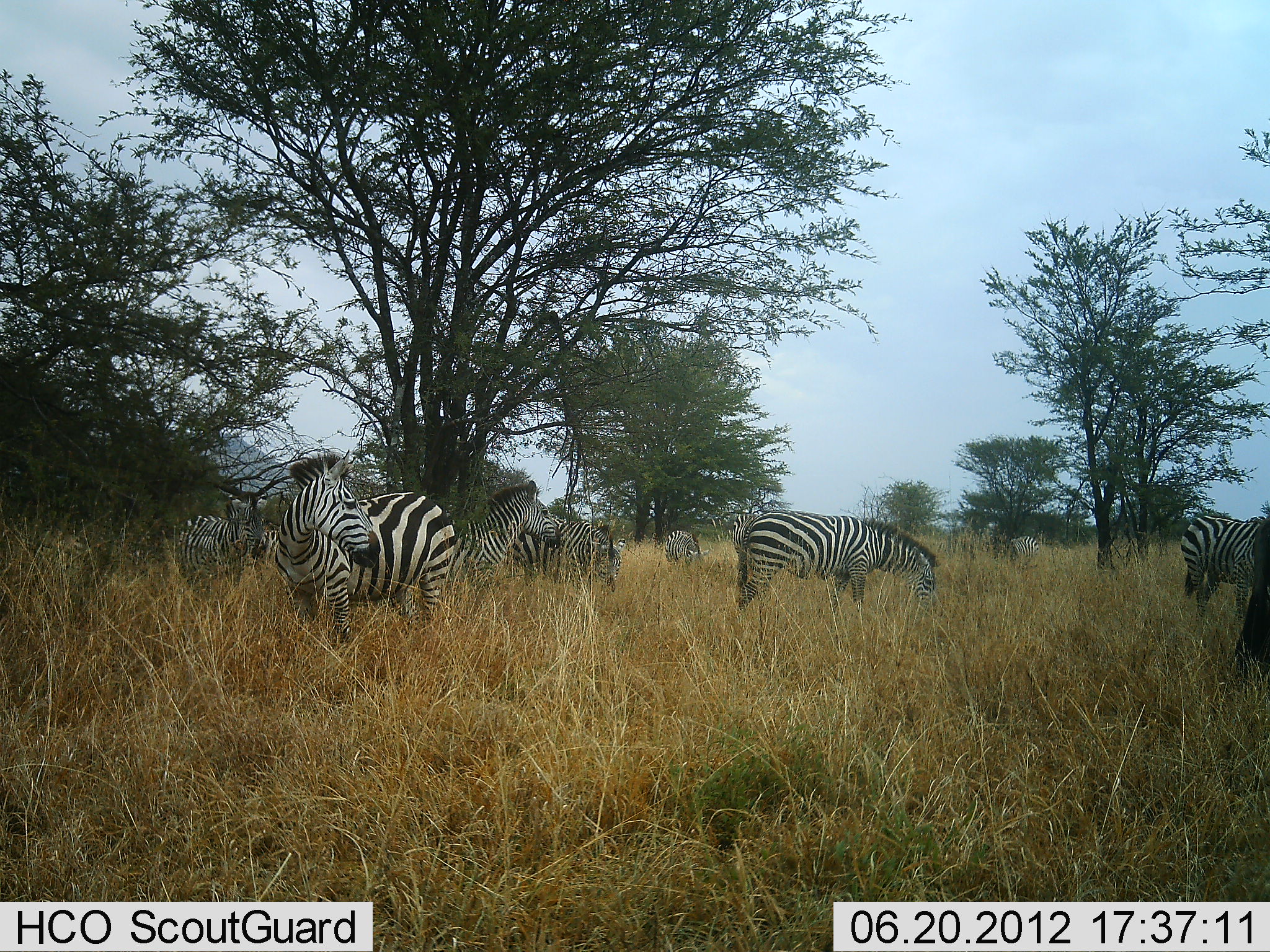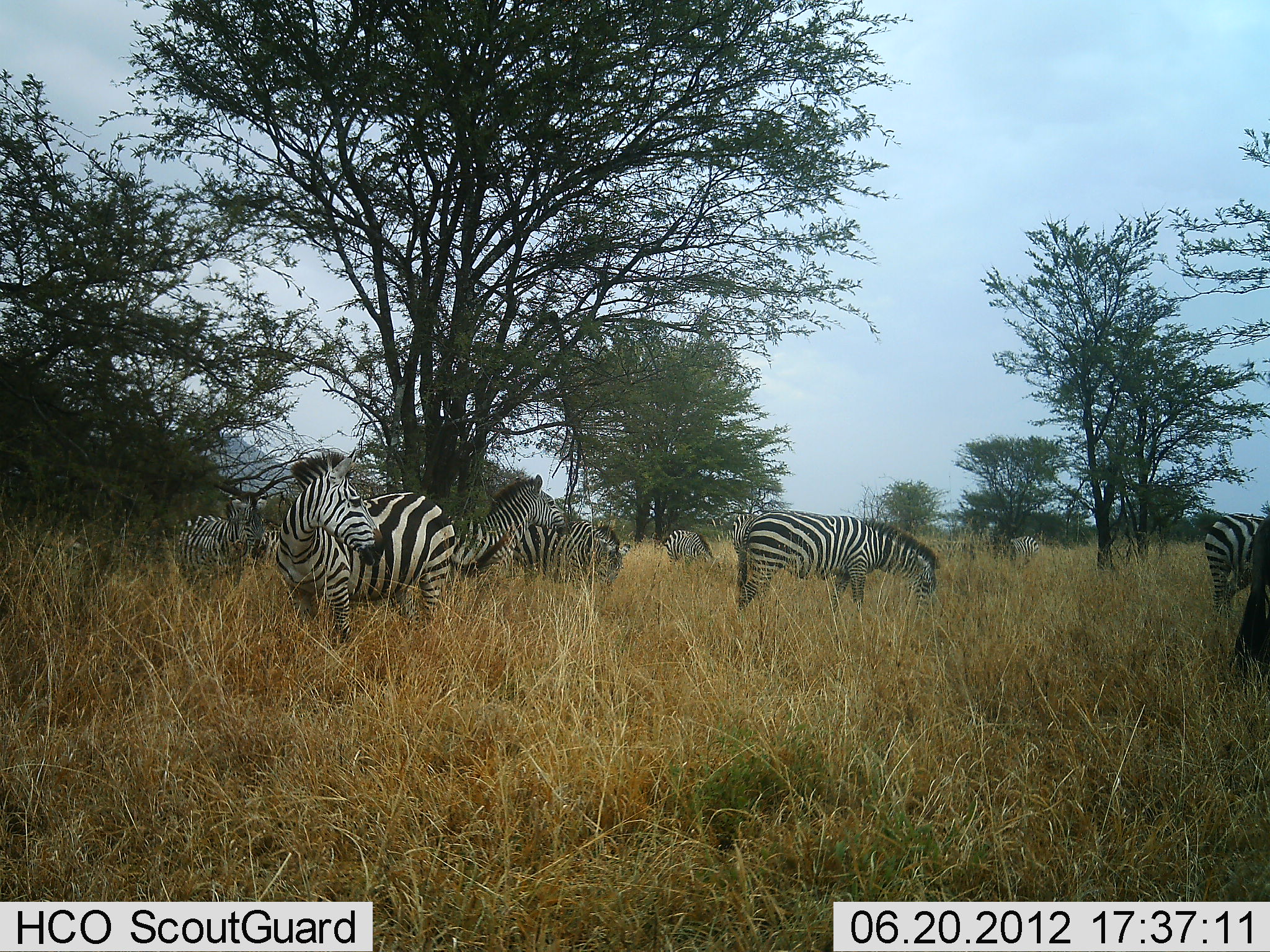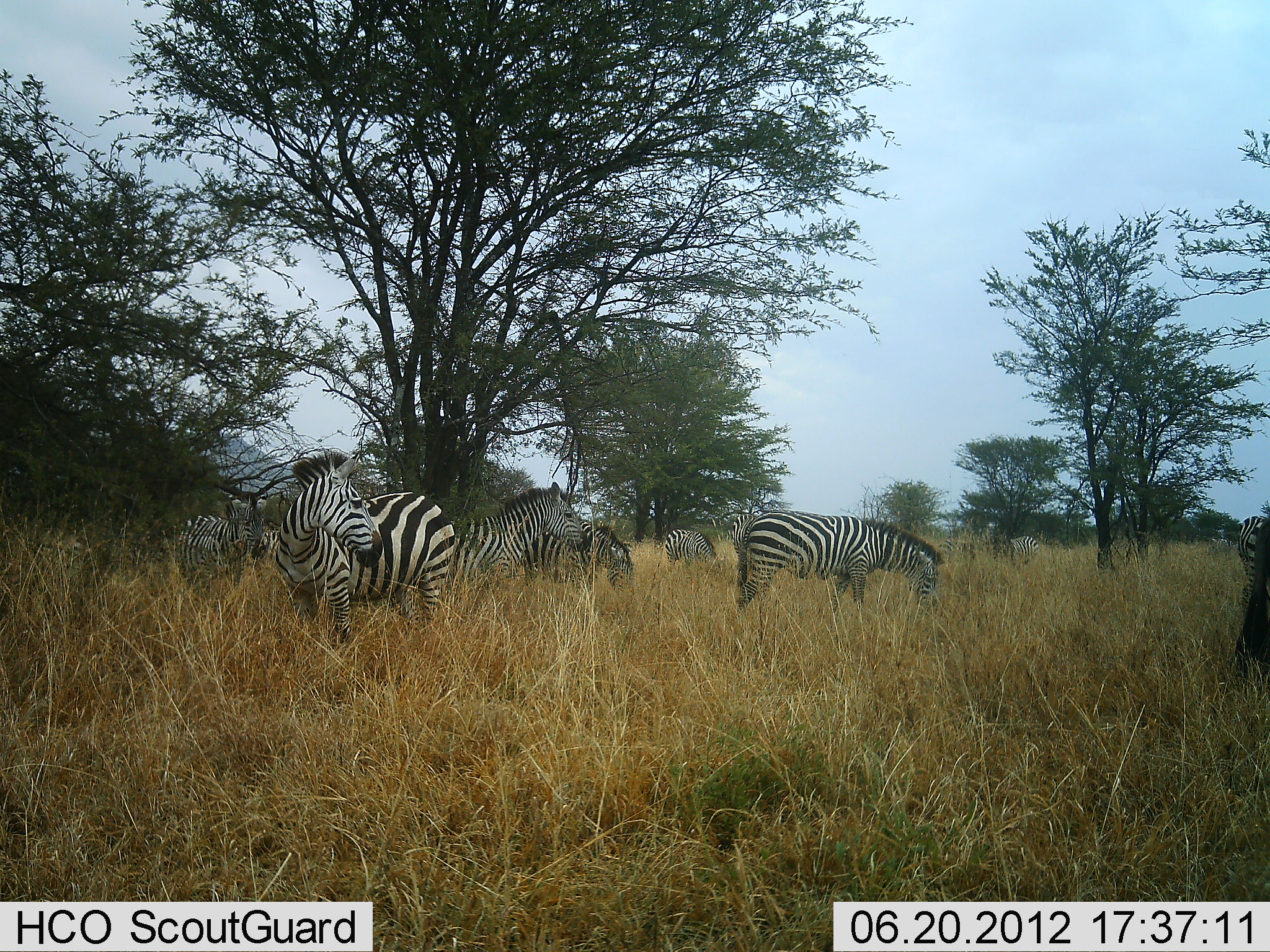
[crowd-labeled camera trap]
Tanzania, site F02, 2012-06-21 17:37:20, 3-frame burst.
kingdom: Animalia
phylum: Chordata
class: Mammalia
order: Perissodactyla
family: Equidae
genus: Equus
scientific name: Equus quagga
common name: plains zebra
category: zebra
Zebra (plains zebra) (Equus quagga), count 9. Behavior (volunteer vote fractions): standing 80%, resting 0%, moving 60%, interacting 0%. Young present (vote fraction): 0%. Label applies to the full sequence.